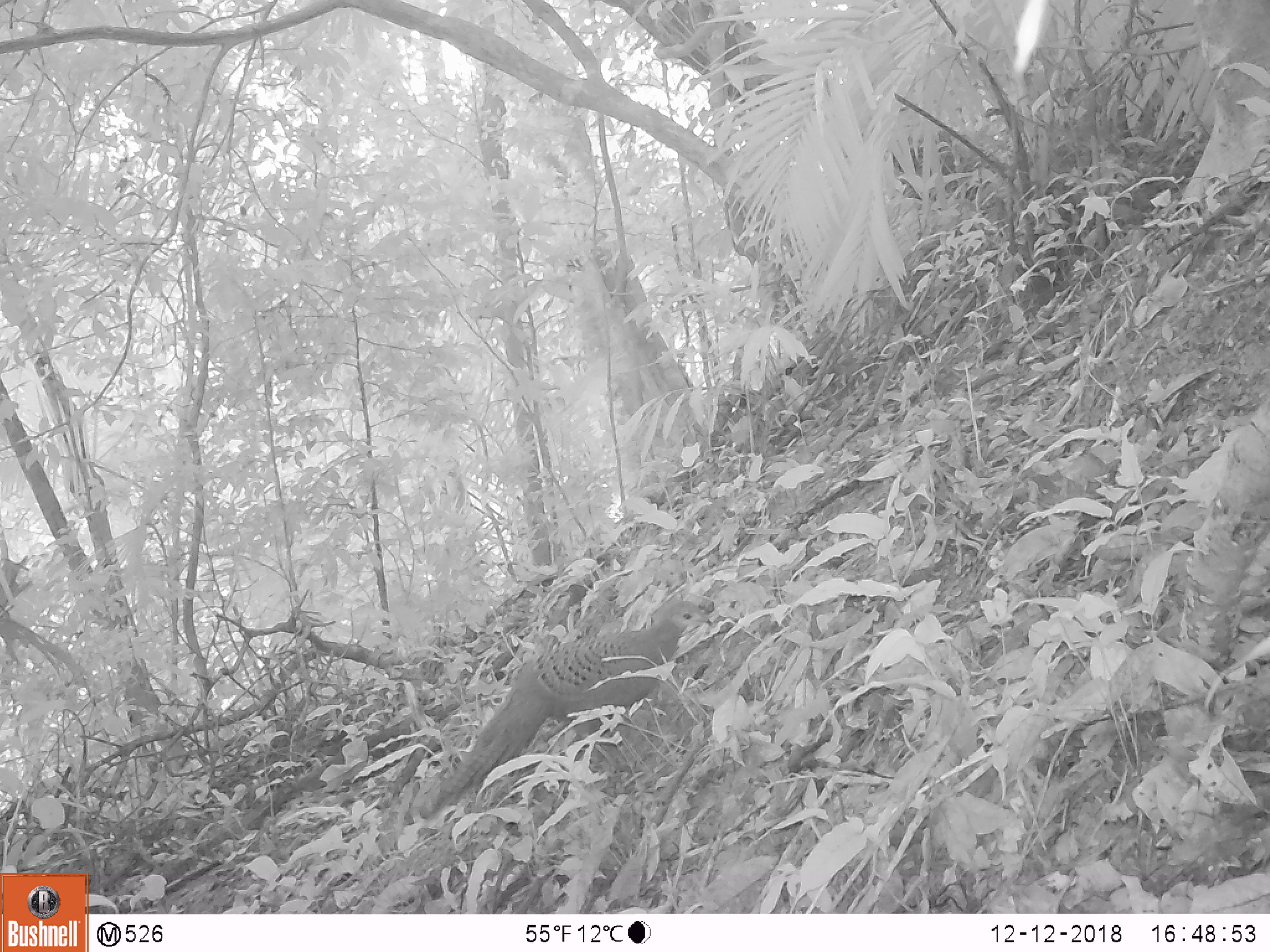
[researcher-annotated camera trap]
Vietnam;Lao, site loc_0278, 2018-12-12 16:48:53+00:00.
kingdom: Animalia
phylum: Chordata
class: Aves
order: Galliformes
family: Phasianidae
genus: Polyplectron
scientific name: Polyplectron bicalcaratum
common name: gray peacock-pheasant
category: grey peacock pheasant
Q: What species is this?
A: Grey peacock pheasant (gray peacock-pheasant) (Polyplectron bicalcaratum).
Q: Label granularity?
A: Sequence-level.